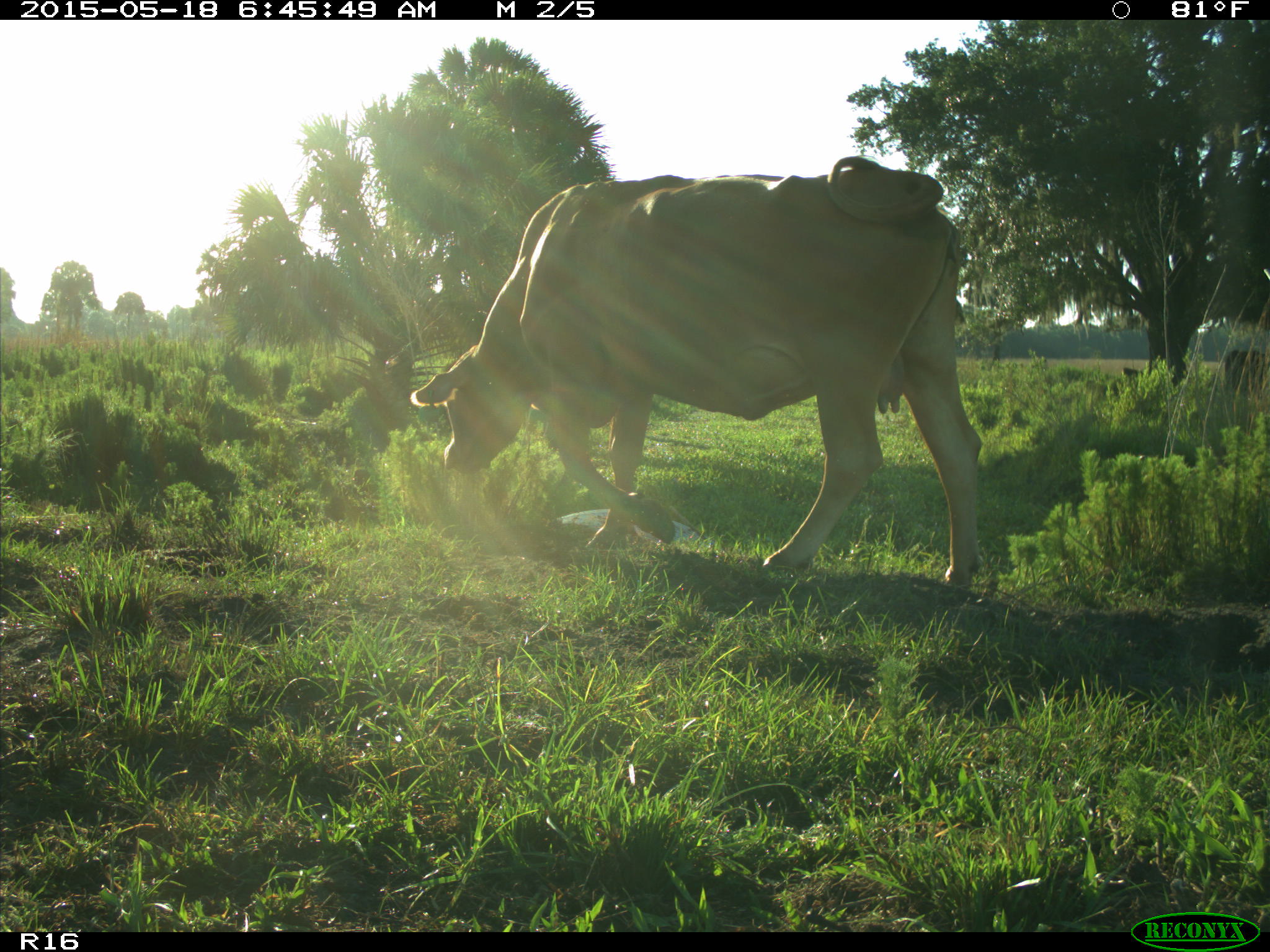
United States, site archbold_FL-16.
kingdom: Animalia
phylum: Chordata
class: Mammalia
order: Artiodactyla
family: Bovidae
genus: Bos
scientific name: Bos taurus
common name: domestic cow